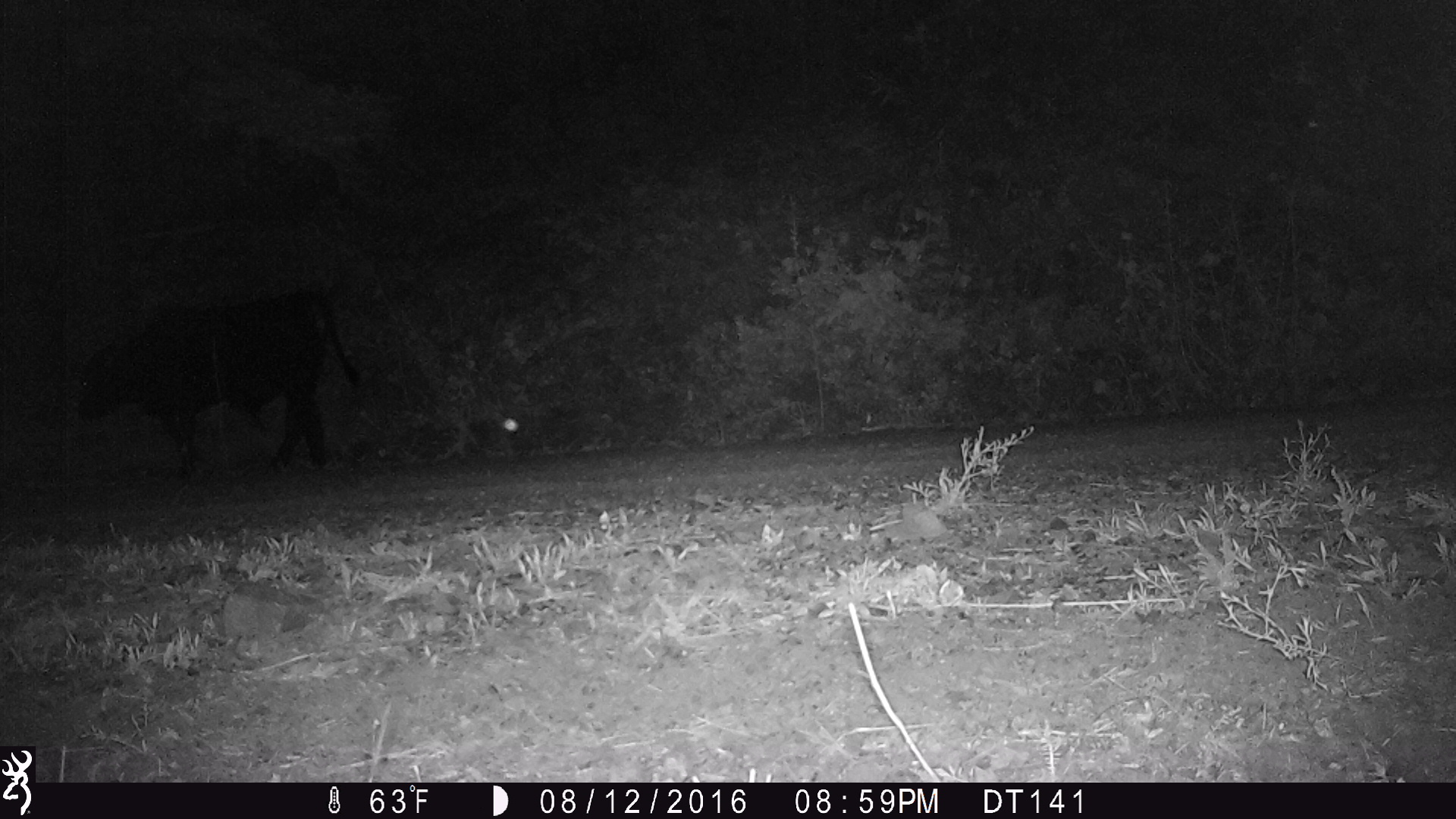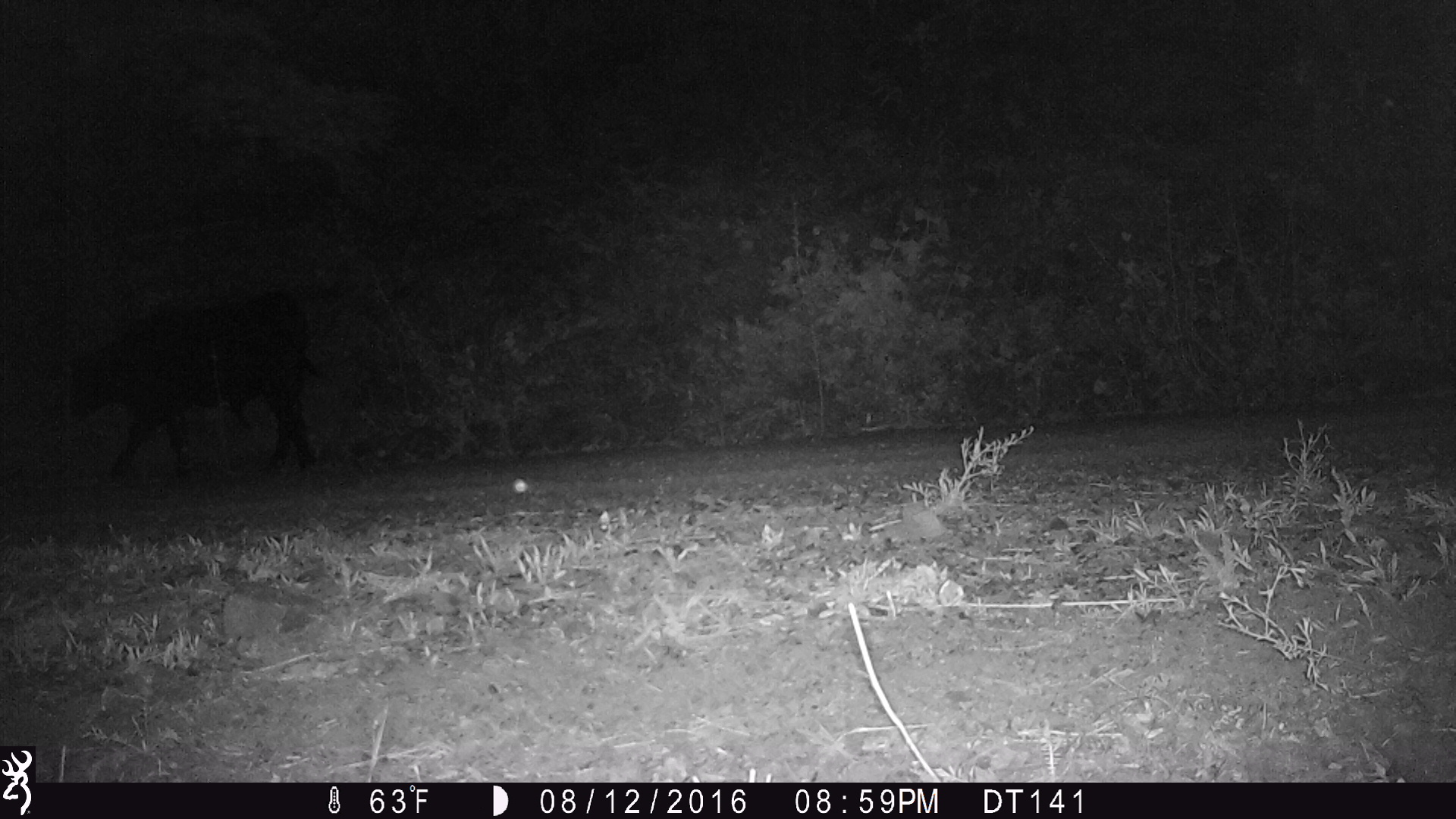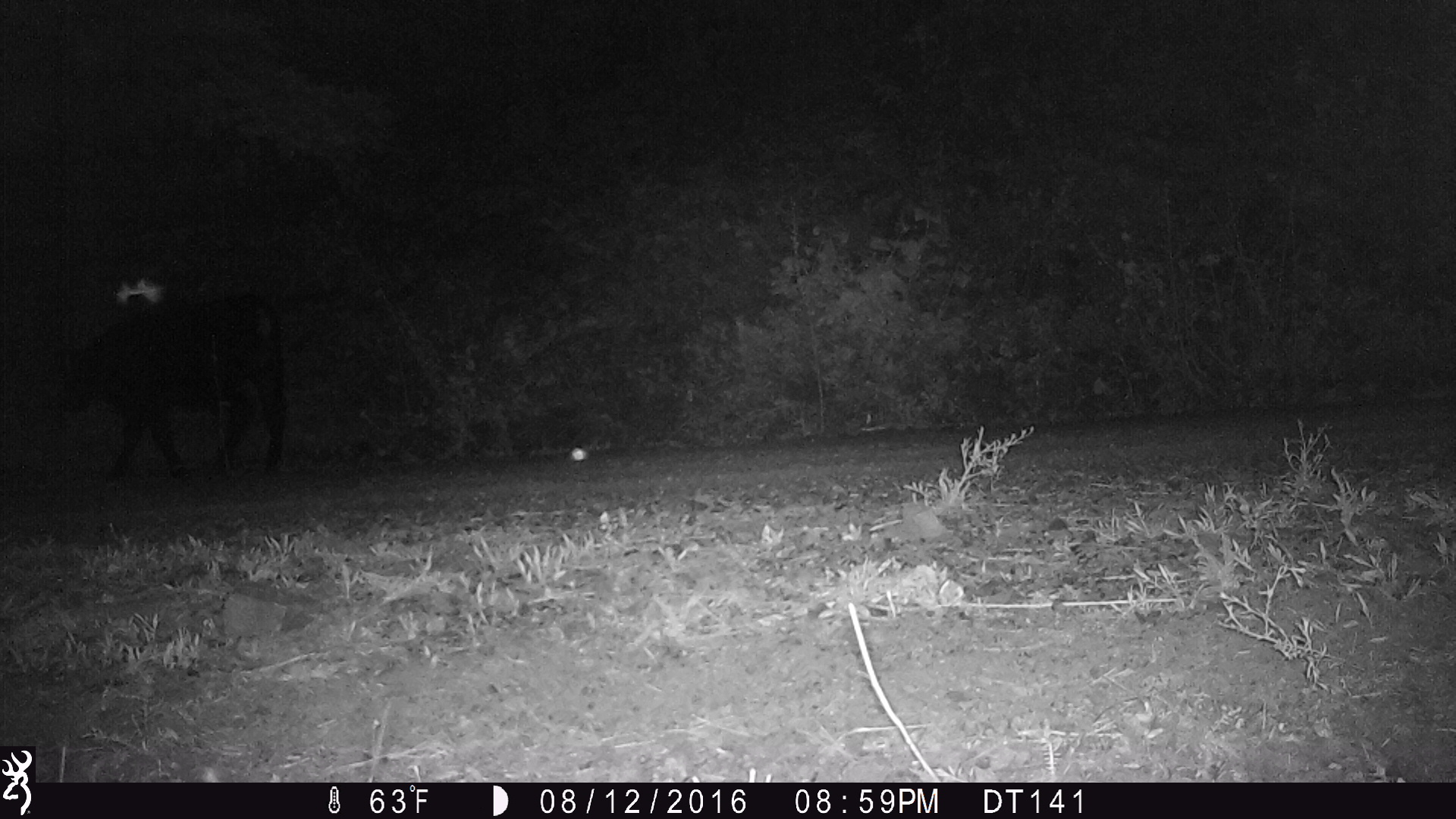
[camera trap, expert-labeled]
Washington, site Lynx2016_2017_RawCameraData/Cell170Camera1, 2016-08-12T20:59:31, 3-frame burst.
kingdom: Animalia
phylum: Chordata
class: Mammalia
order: Artiodactyla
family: Bovidae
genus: Bos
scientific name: Bos taurus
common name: domestic cattle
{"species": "domestic cattle (Bos taurus)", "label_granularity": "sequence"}